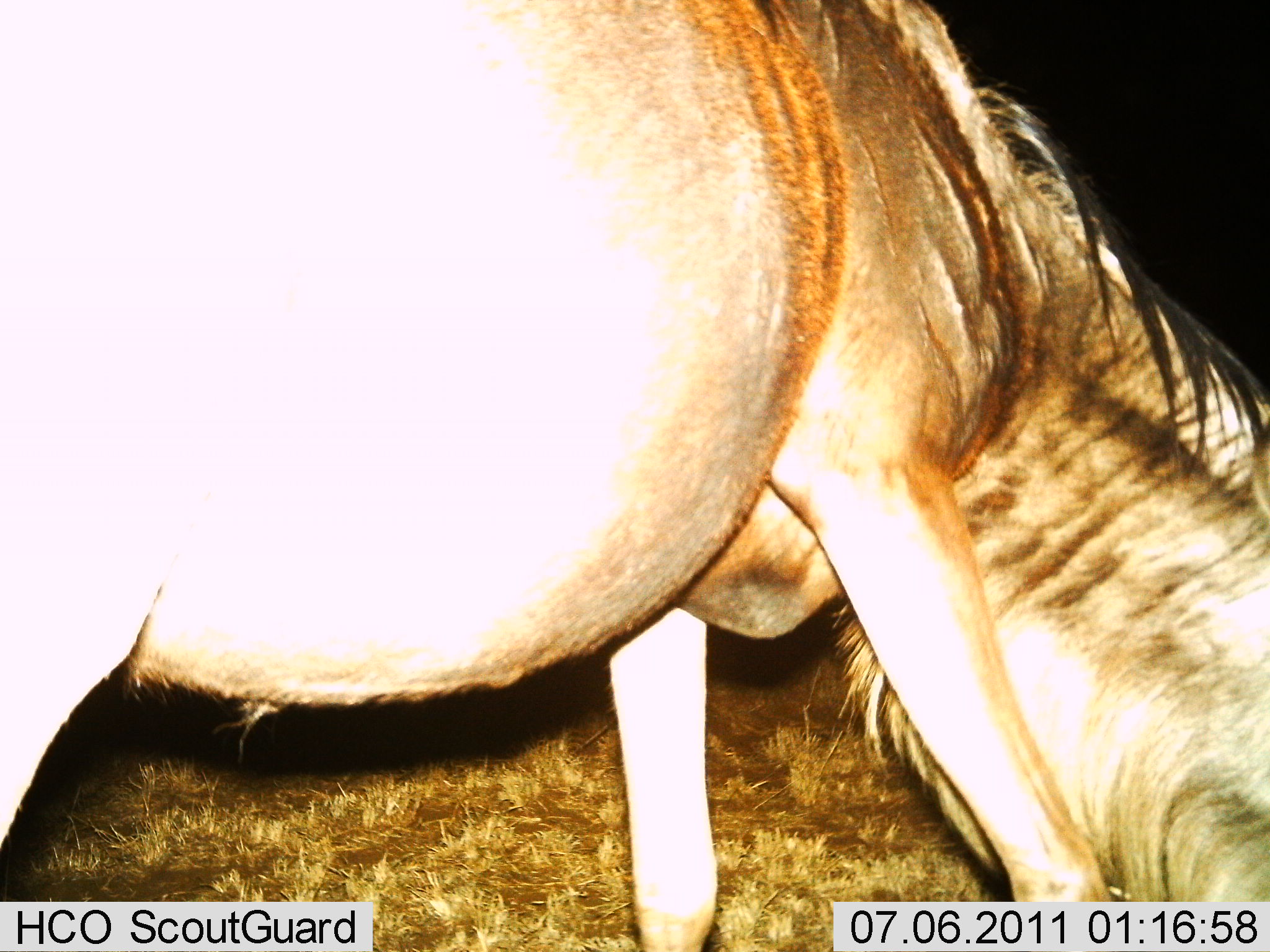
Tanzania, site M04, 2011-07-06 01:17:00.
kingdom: Animalia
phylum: Chordata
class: Mammalia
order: Artiodactyla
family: Bovidae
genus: Connochaetes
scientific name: Connochaetes taurinus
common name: blue wildebeest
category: wildebeest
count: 1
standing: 53%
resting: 0%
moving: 7%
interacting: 0%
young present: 0%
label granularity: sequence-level